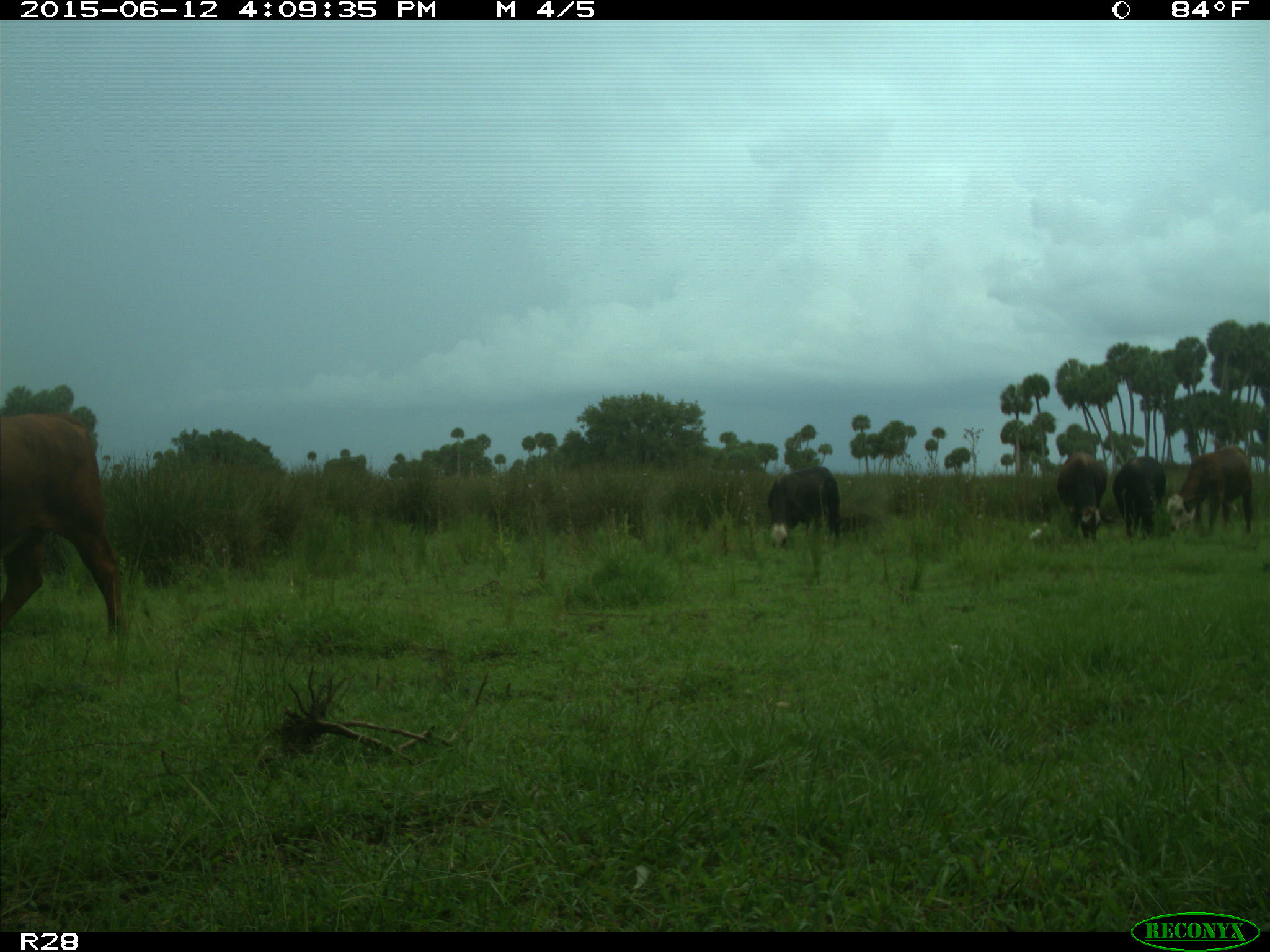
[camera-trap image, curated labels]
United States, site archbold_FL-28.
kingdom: Animalia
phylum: Chordata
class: Mammalia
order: Artiodactyla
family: Bovidae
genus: Bos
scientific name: Bos taurus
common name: domestic cow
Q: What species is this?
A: Bos taurus (domestic cow).